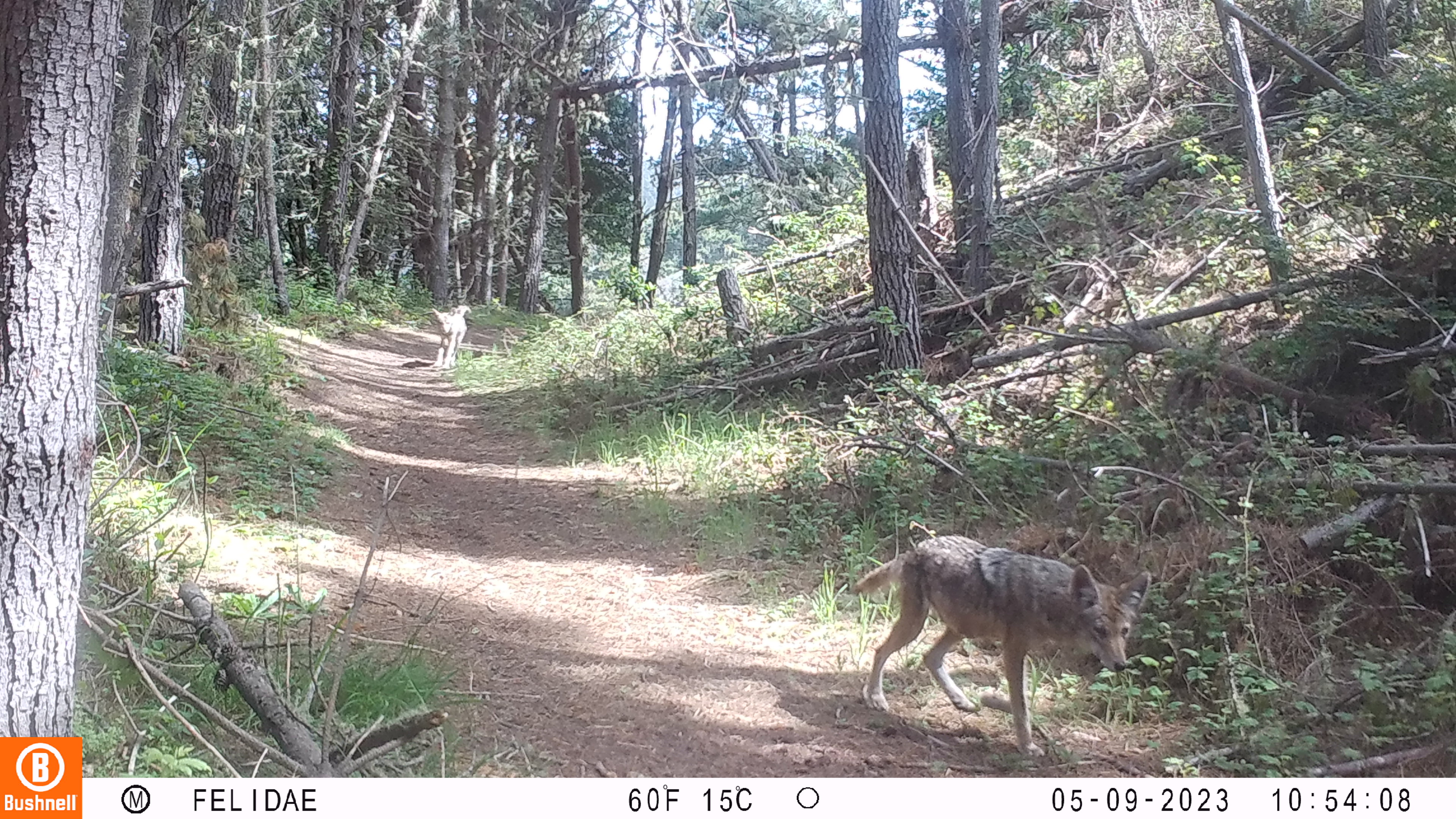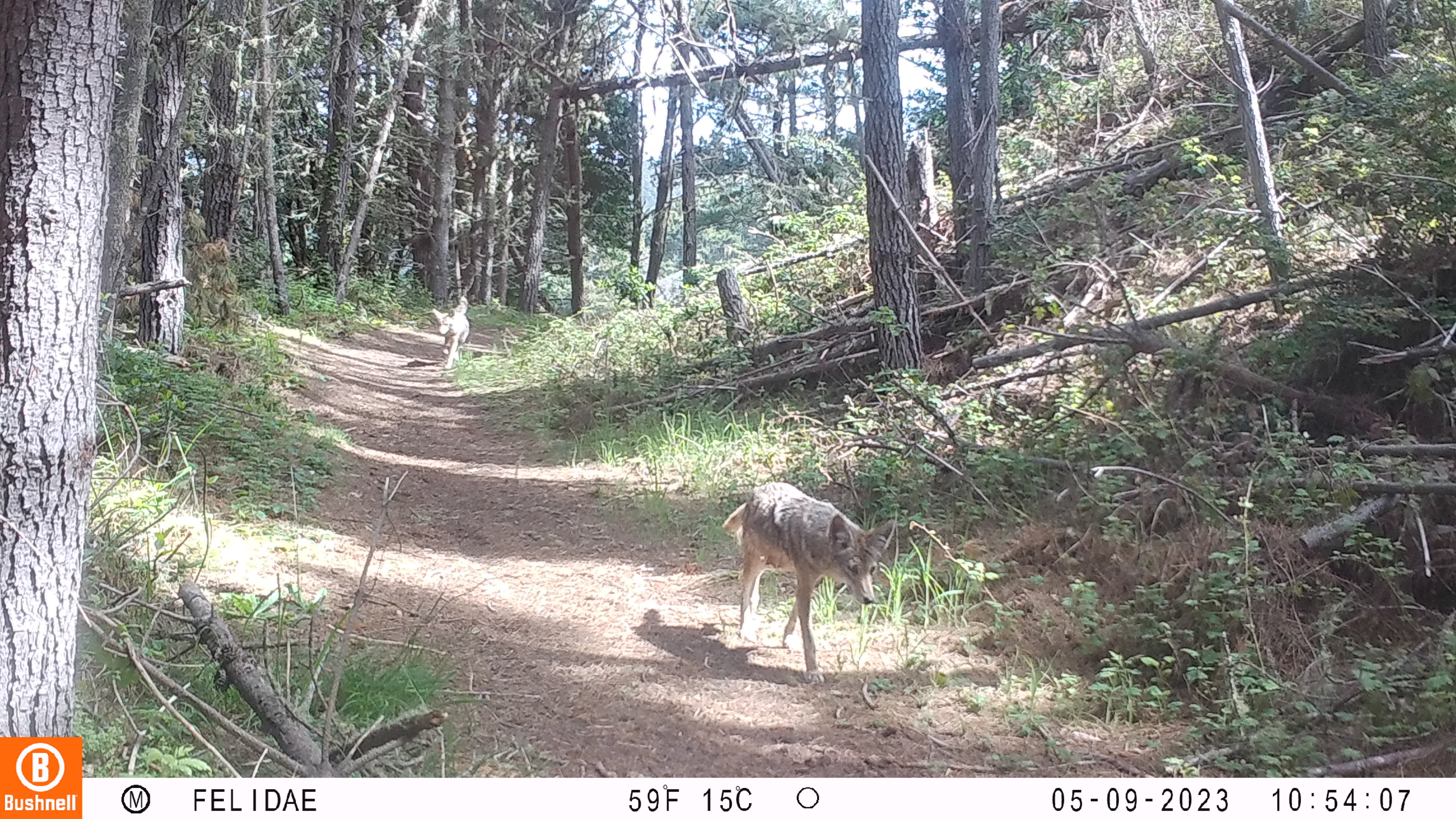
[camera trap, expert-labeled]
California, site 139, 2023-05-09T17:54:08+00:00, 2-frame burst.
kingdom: Animalia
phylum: Chordata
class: Mammalia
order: Carnivora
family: Canidae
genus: Canis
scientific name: Canis latrans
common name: coyote